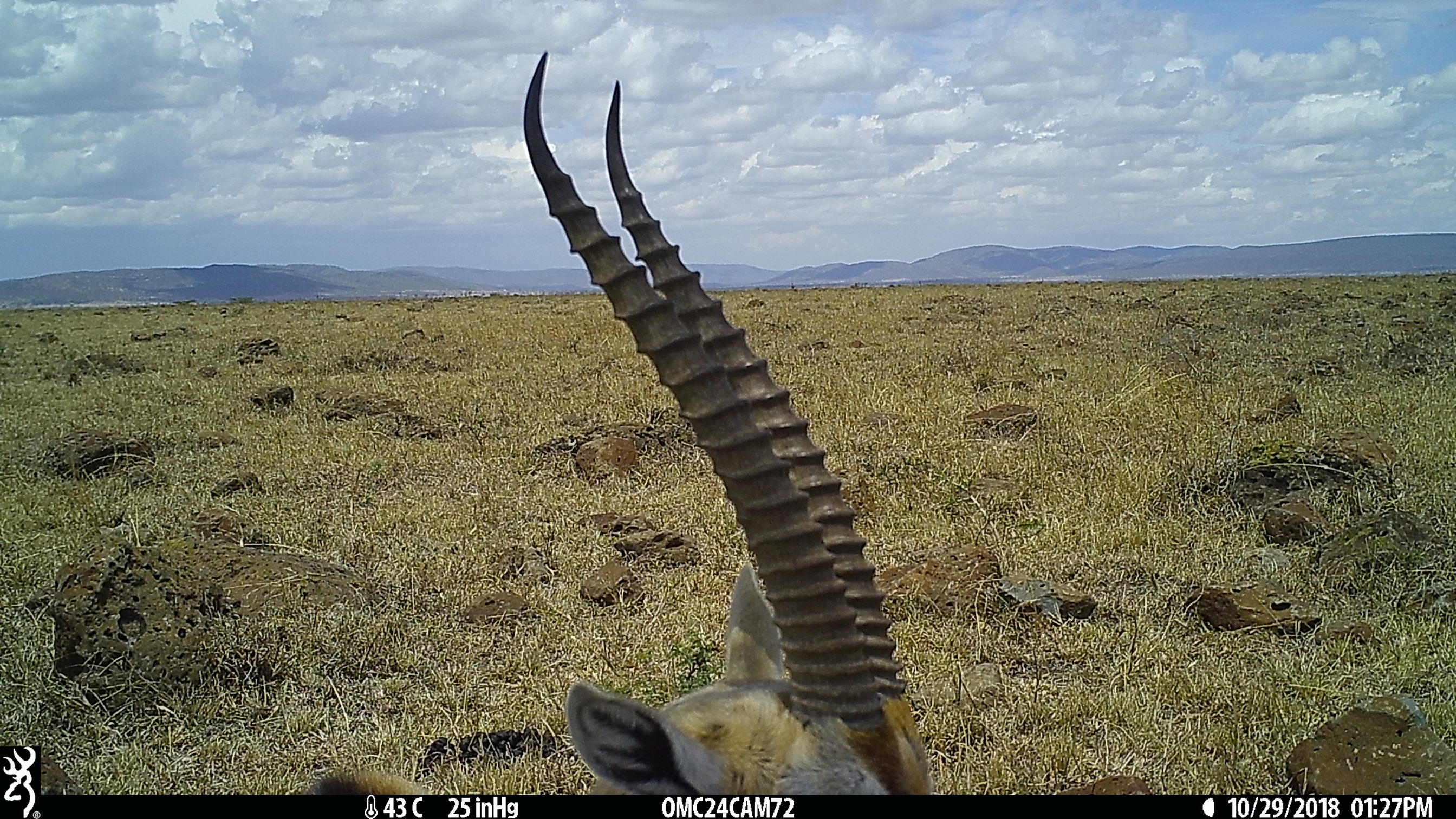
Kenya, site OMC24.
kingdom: Animalia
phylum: Chordata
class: Mammalia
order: Artiodactyla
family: Bovidae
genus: Eudorcas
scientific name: Eudorcas thomsonii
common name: thomon's gazelle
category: gazelle thomsons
Gazelle thomsons (thomon's gazelle) (Eudorcas thomsonii).